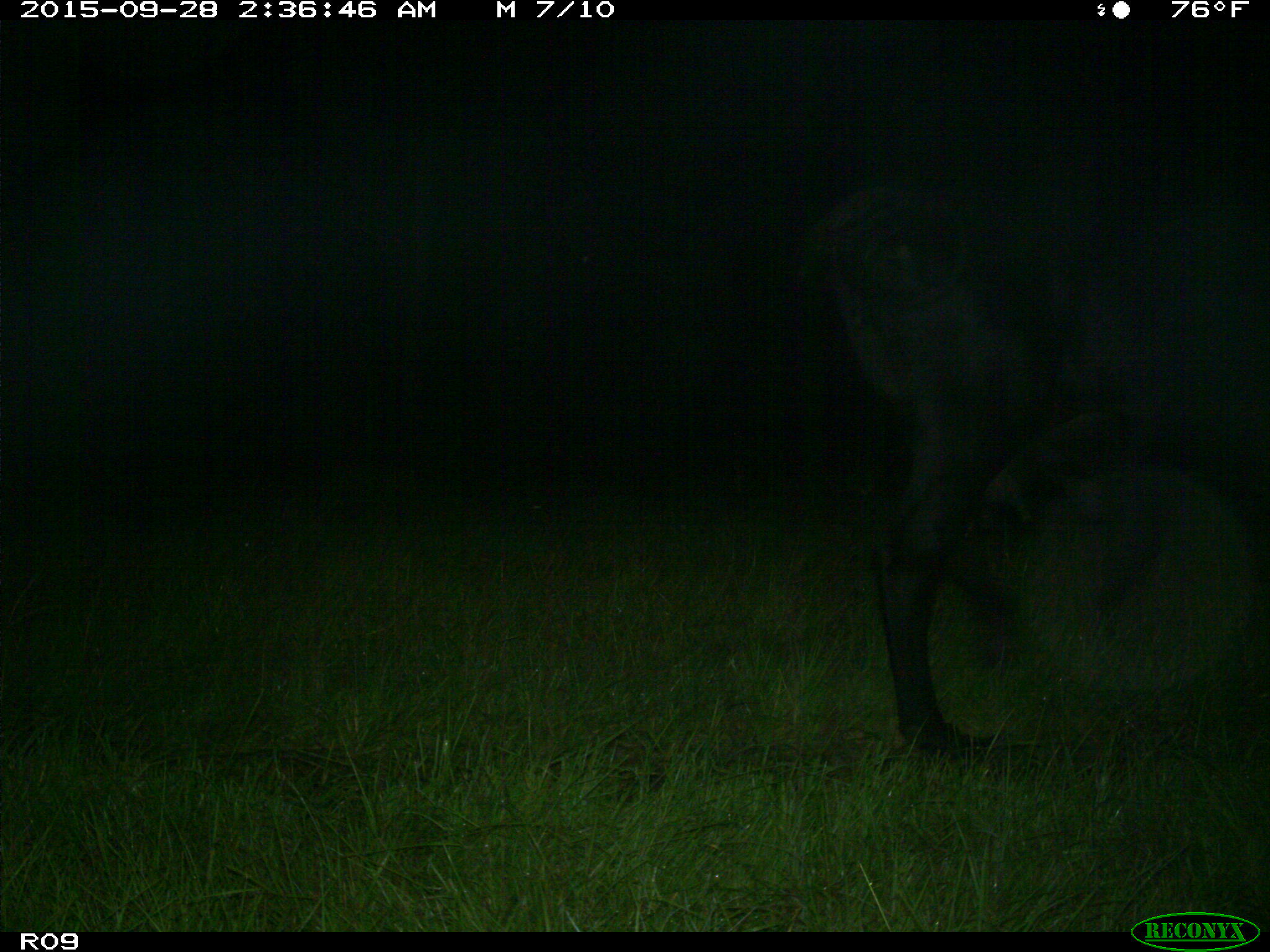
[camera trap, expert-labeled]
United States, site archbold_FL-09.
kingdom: Animalia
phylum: Chordata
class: Mammalia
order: Artiodactyla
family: Bovidae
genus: Bos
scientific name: Bos taurus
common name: domestic cow